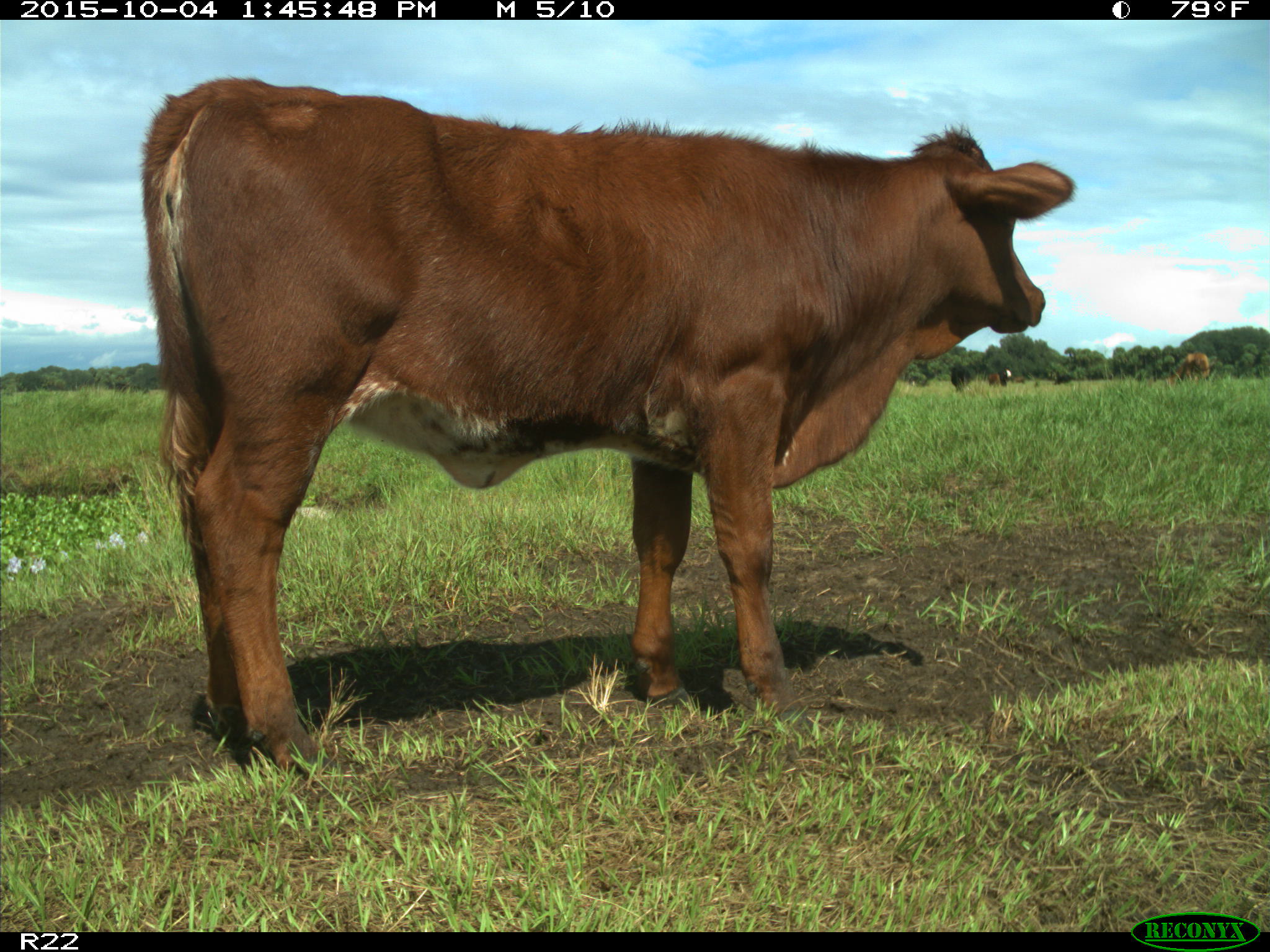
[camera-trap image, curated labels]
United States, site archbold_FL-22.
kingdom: Animalia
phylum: Chordata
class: Mammalia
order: Artiodactyla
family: Bovidae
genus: Bos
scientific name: Bos taurus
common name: domestic cow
Bos taurus (domestic cow).